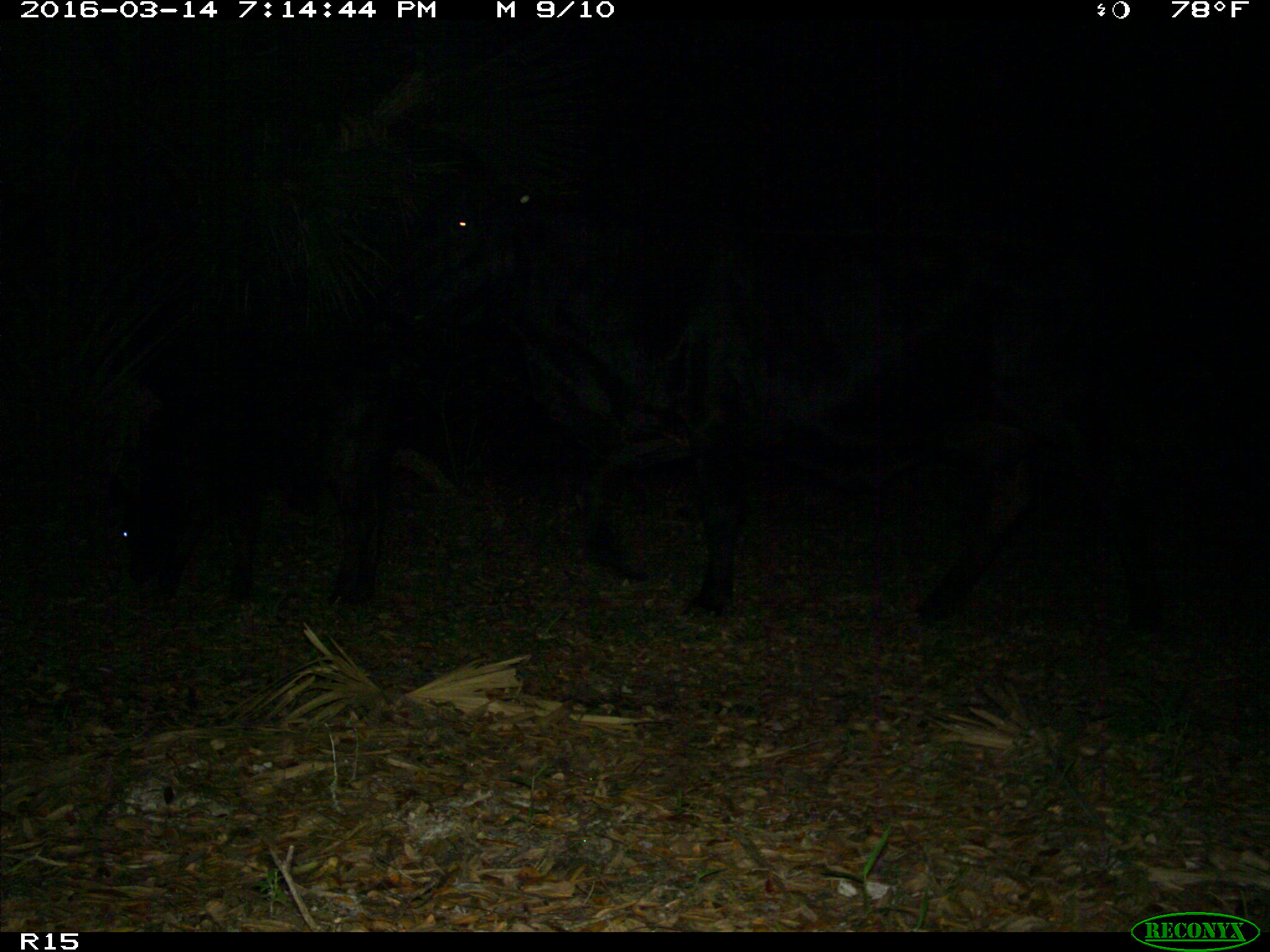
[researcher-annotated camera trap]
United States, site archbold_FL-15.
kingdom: Animalia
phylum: Chordata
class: Mammalia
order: Artiodactyla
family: Bovidae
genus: Bos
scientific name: Bos taurus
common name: domestic cow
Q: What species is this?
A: Bos taurus (domestic cow).